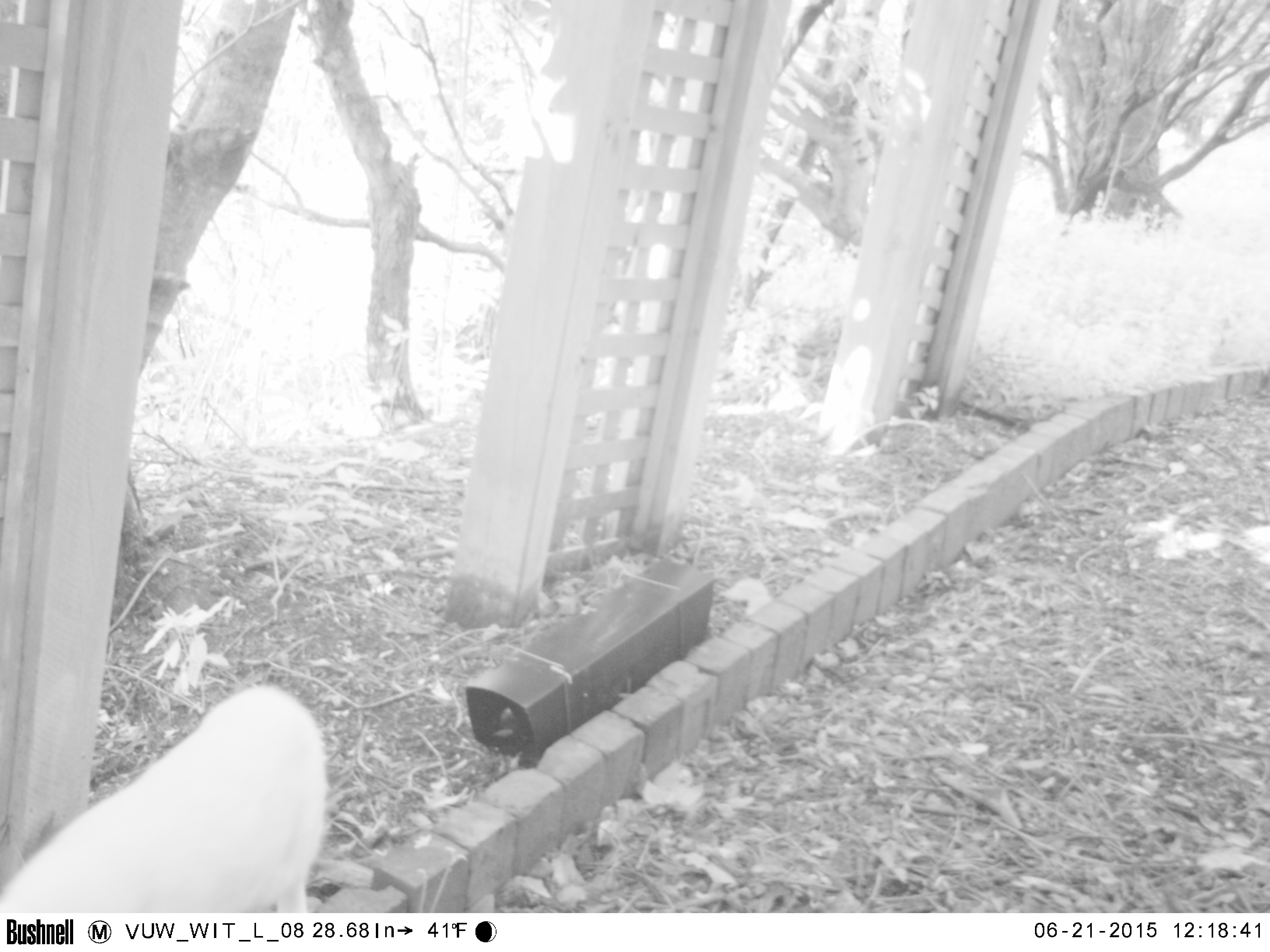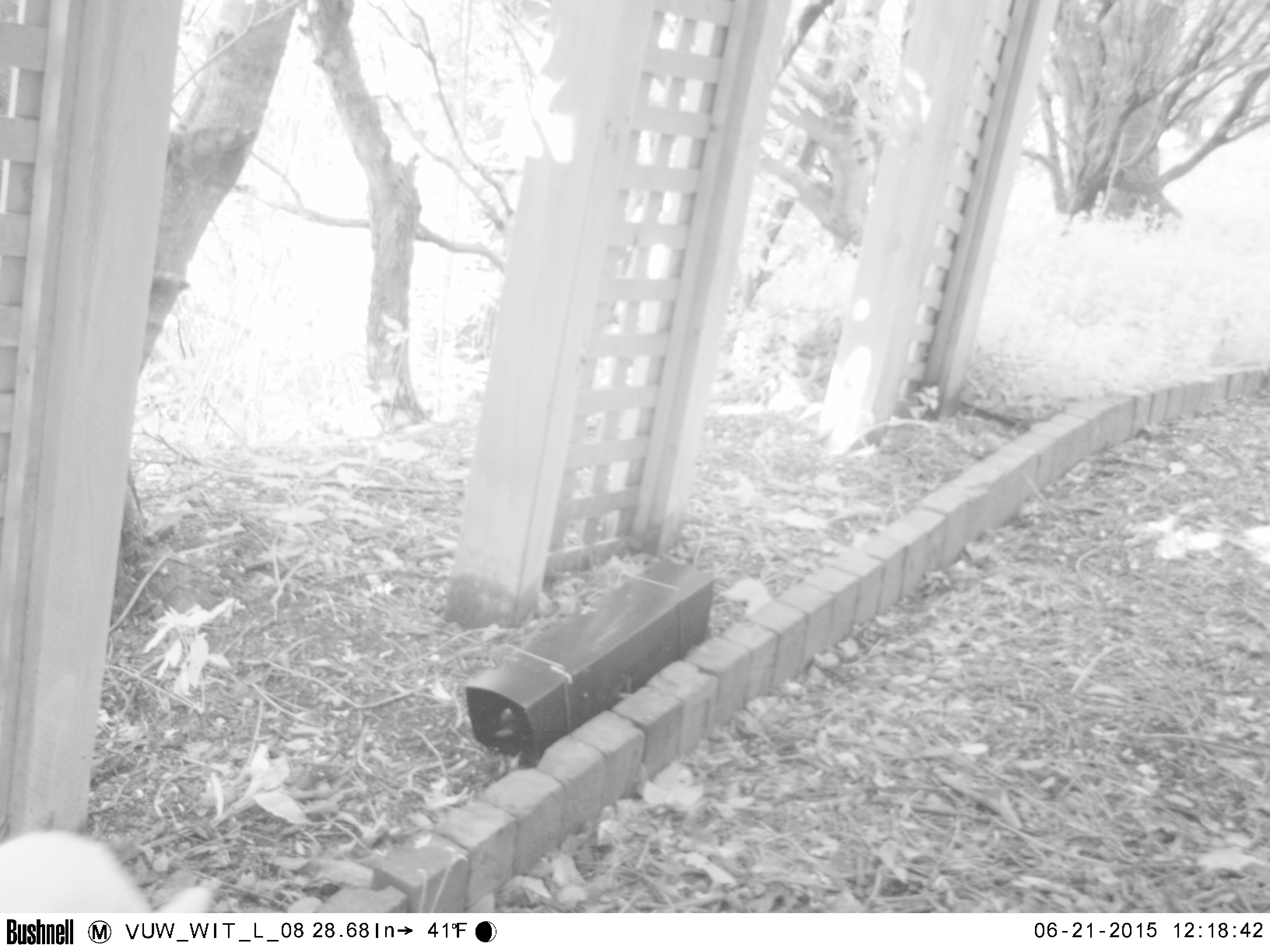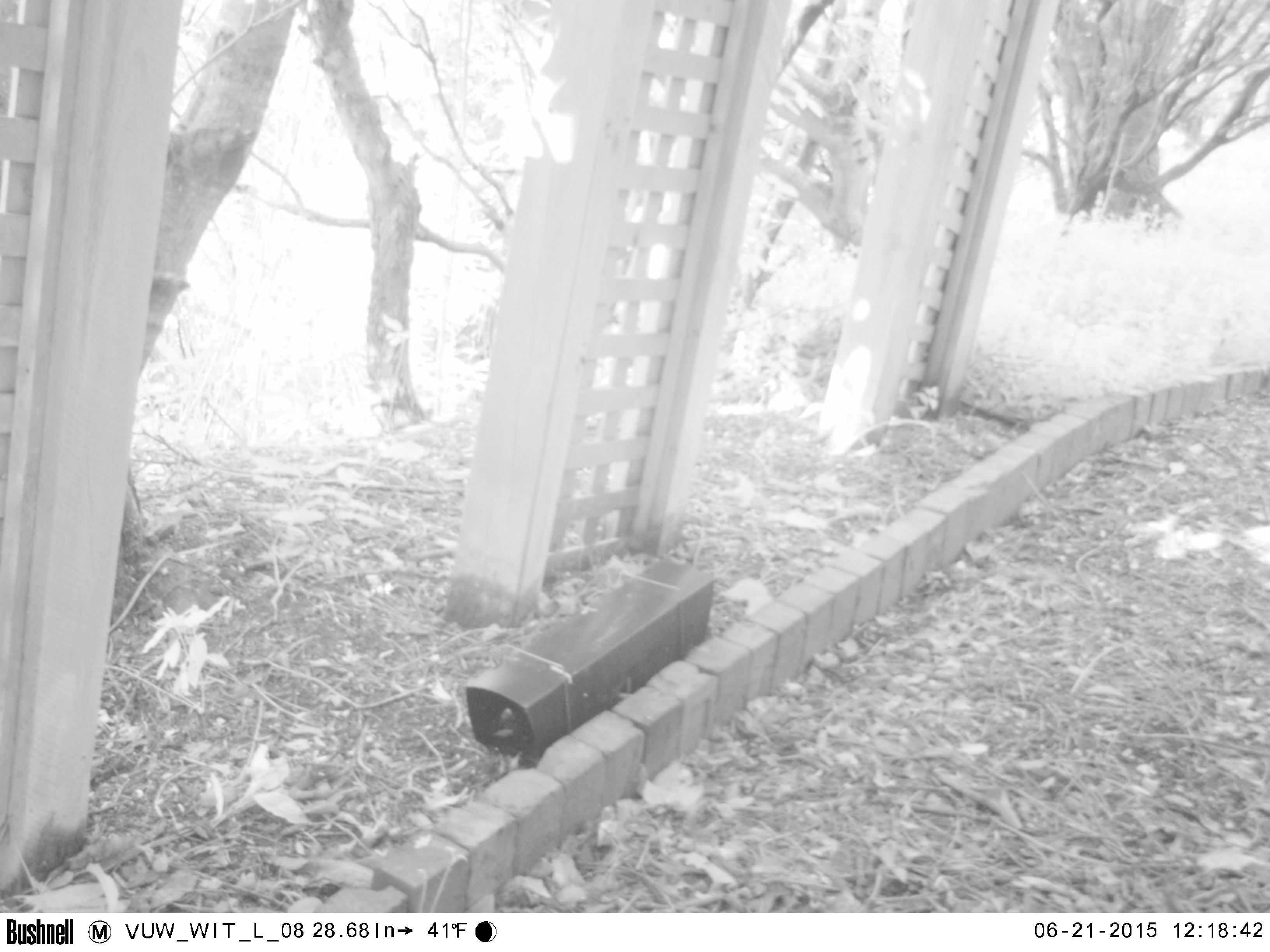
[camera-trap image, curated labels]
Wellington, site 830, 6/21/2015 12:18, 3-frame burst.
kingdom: Animalia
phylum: Chordata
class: Mammalia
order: Carnivora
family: Felidae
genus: Felis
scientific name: Felis catus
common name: cat